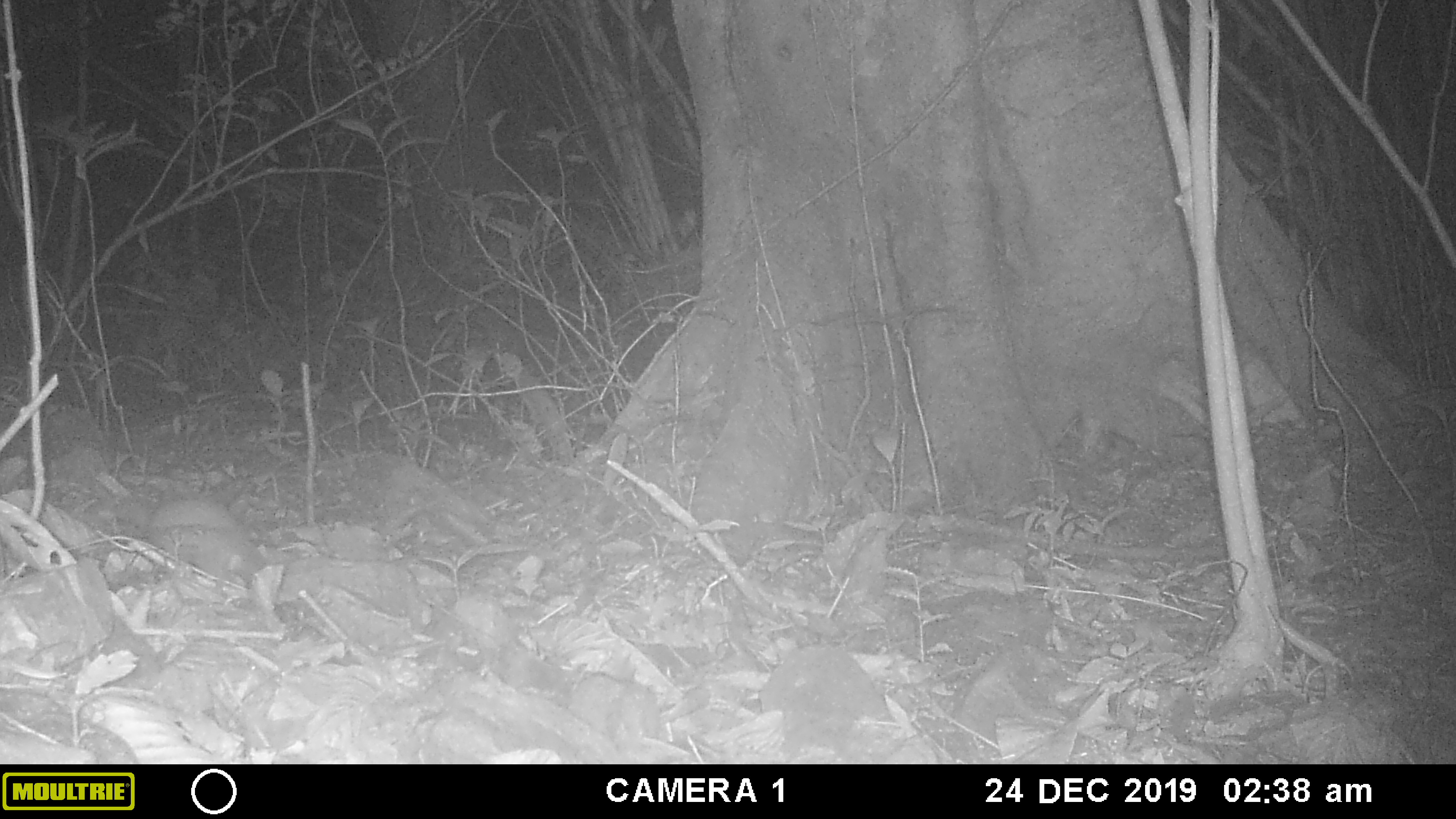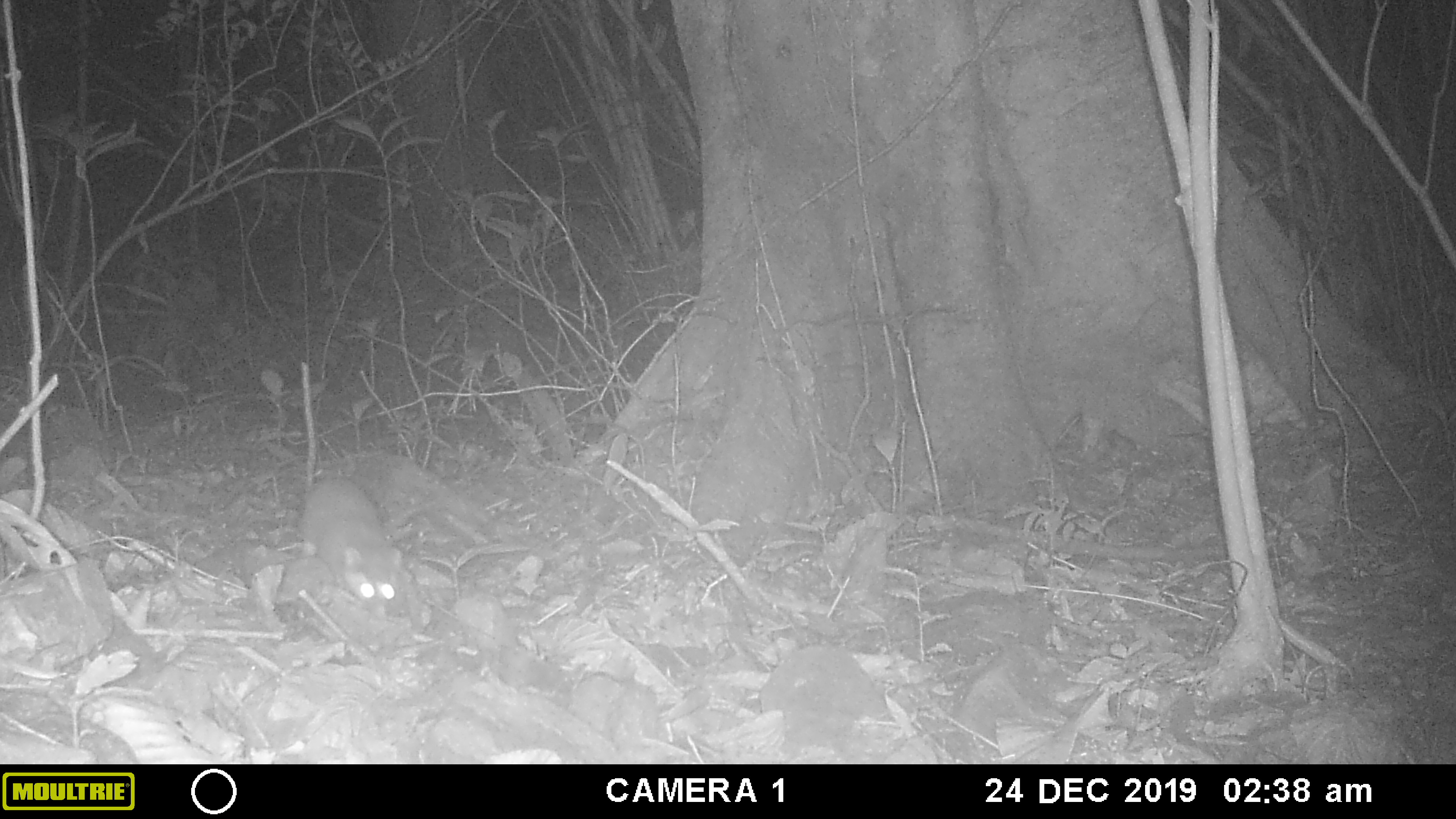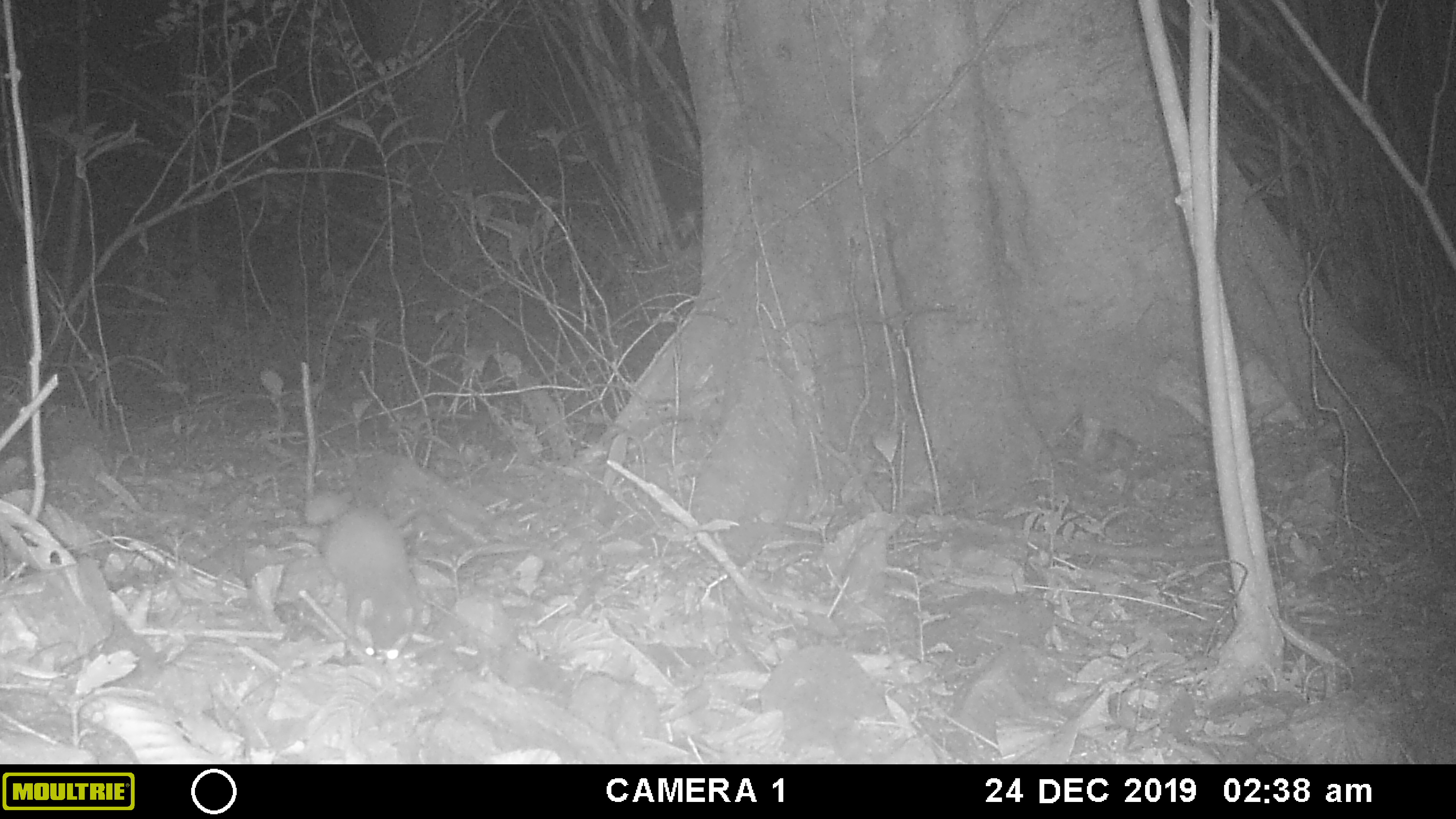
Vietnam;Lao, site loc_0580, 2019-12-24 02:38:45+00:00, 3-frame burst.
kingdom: Animalia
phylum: Chordata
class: Mammalia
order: Carnivora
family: Mustelidae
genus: Melogale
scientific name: Melogale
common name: ferret badger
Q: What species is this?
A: Ferret badger (Melogale).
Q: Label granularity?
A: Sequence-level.